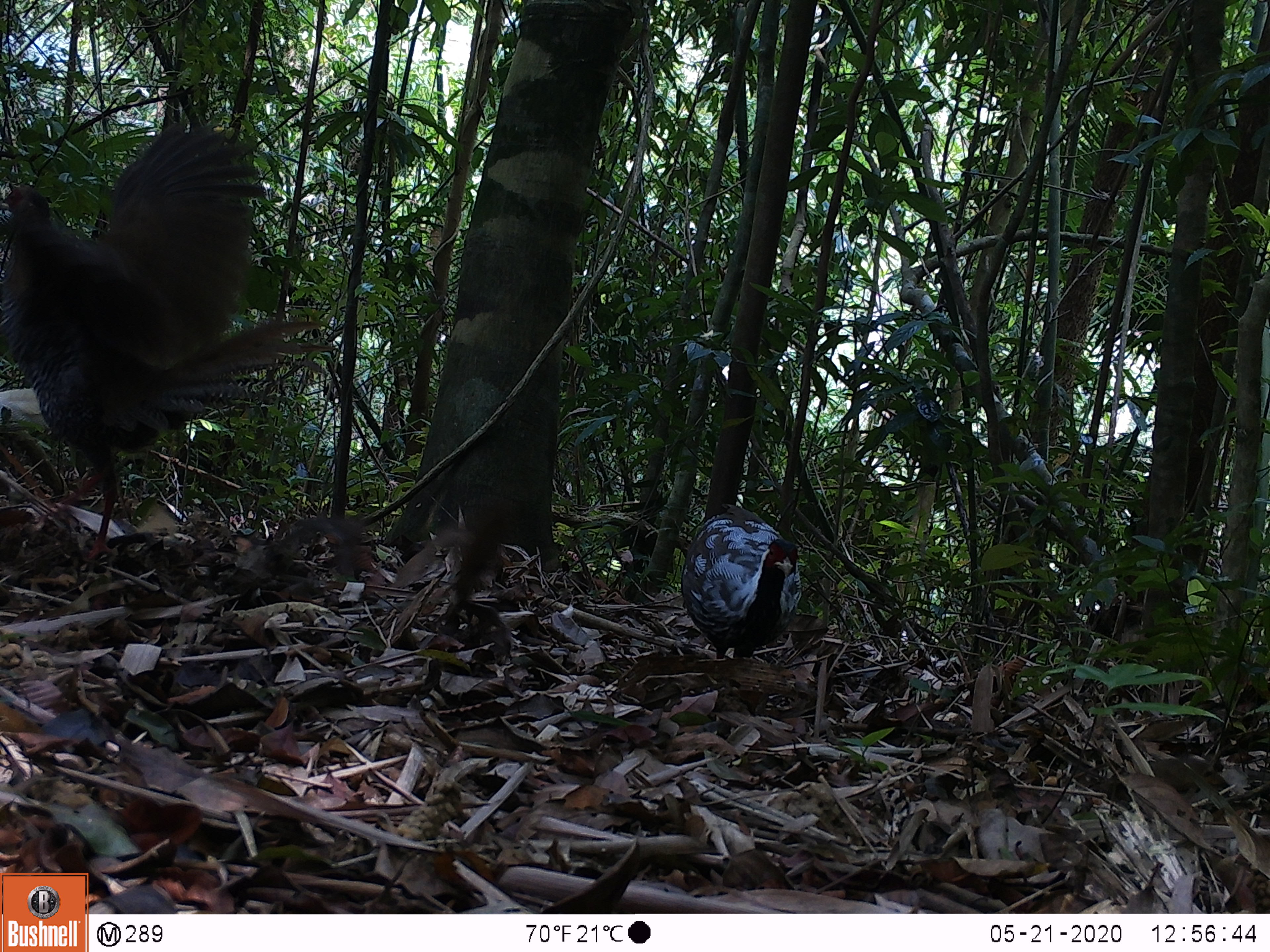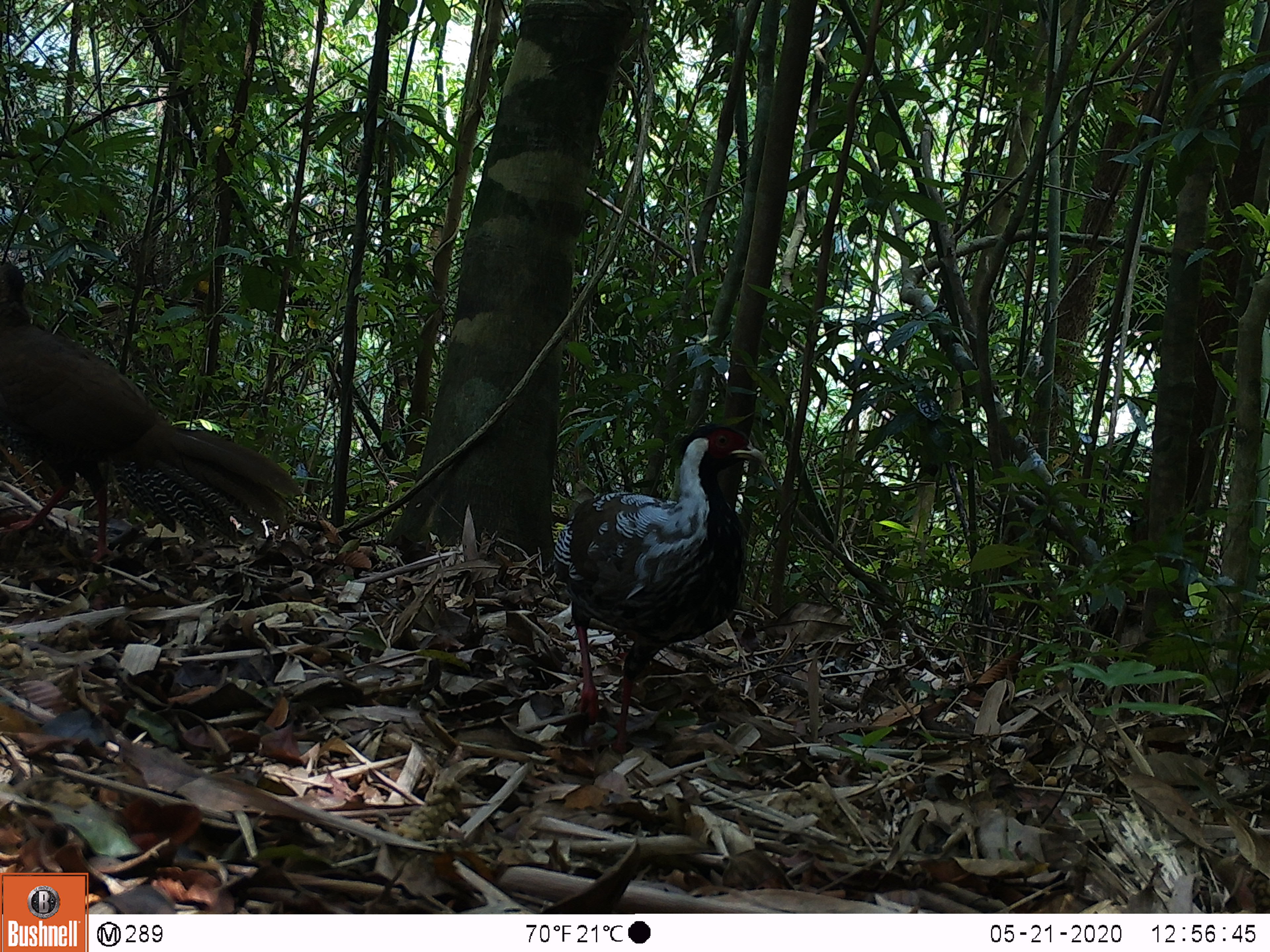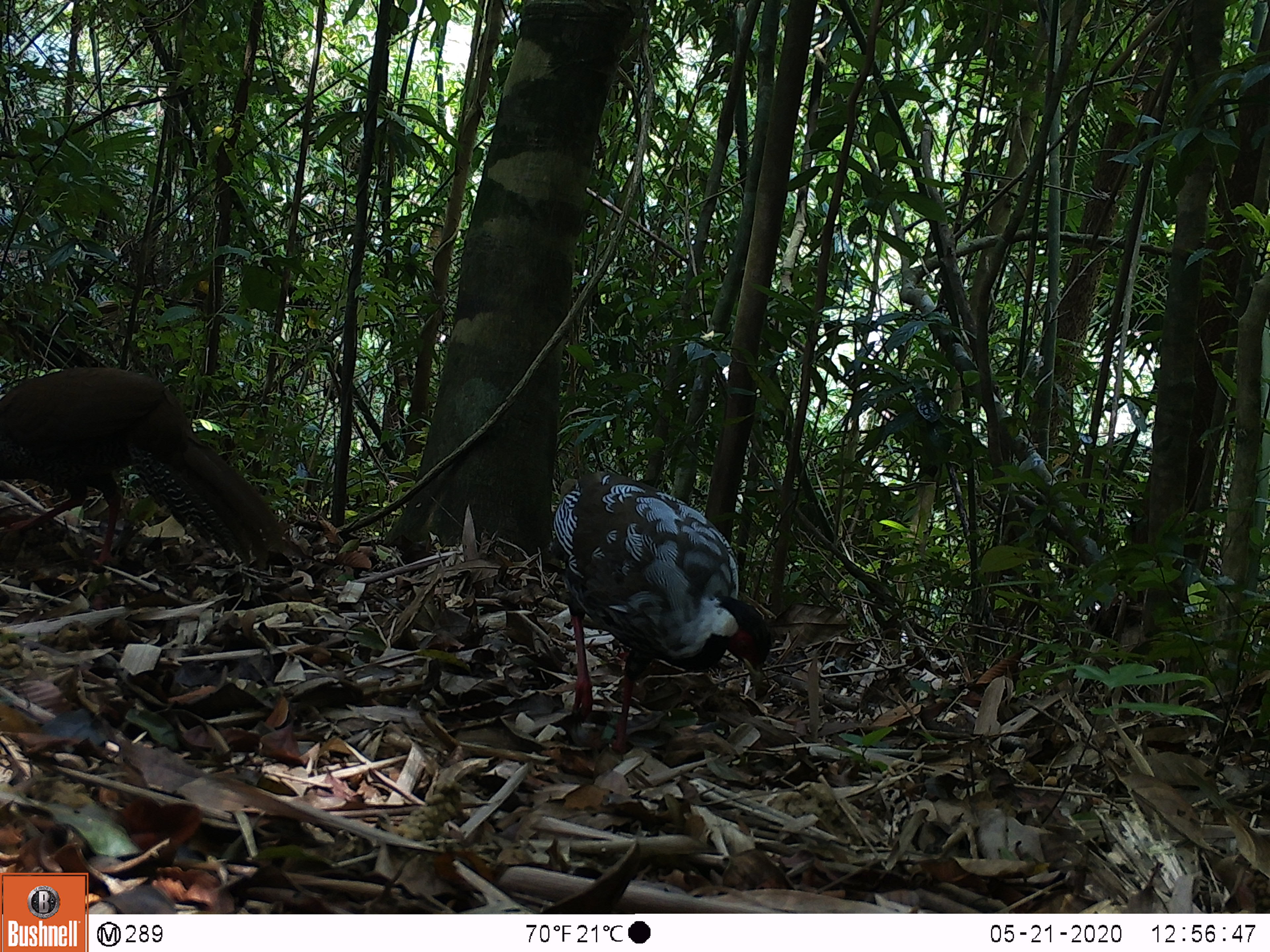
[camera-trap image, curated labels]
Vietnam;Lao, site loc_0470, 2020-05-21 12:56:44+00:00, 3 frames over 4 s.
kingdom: Animalia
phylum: Chordata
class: Aves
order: Galliformes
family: Phasianidae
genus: Lophura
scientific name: Lophura nycthemera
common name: silver pheasant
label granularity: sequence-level